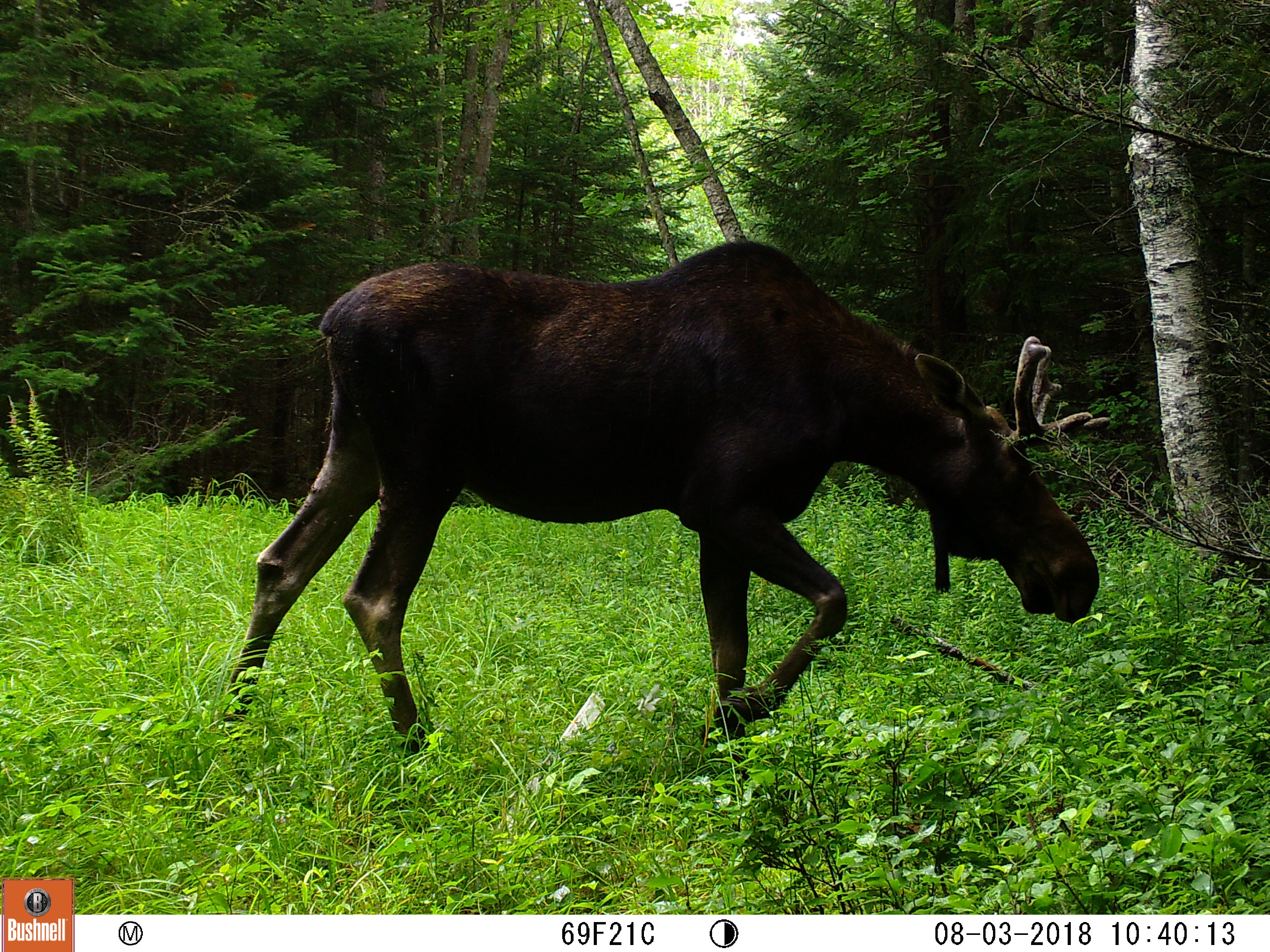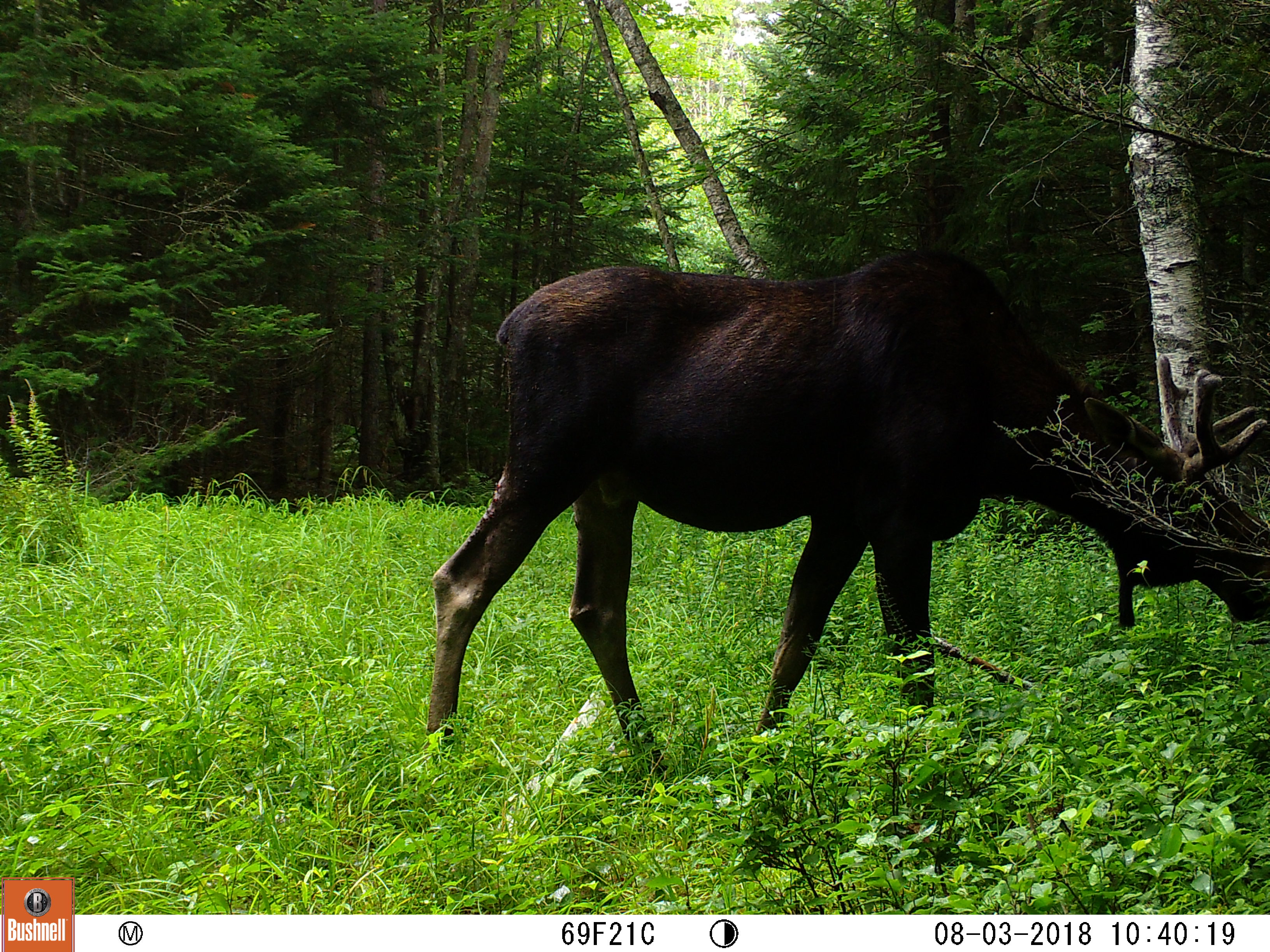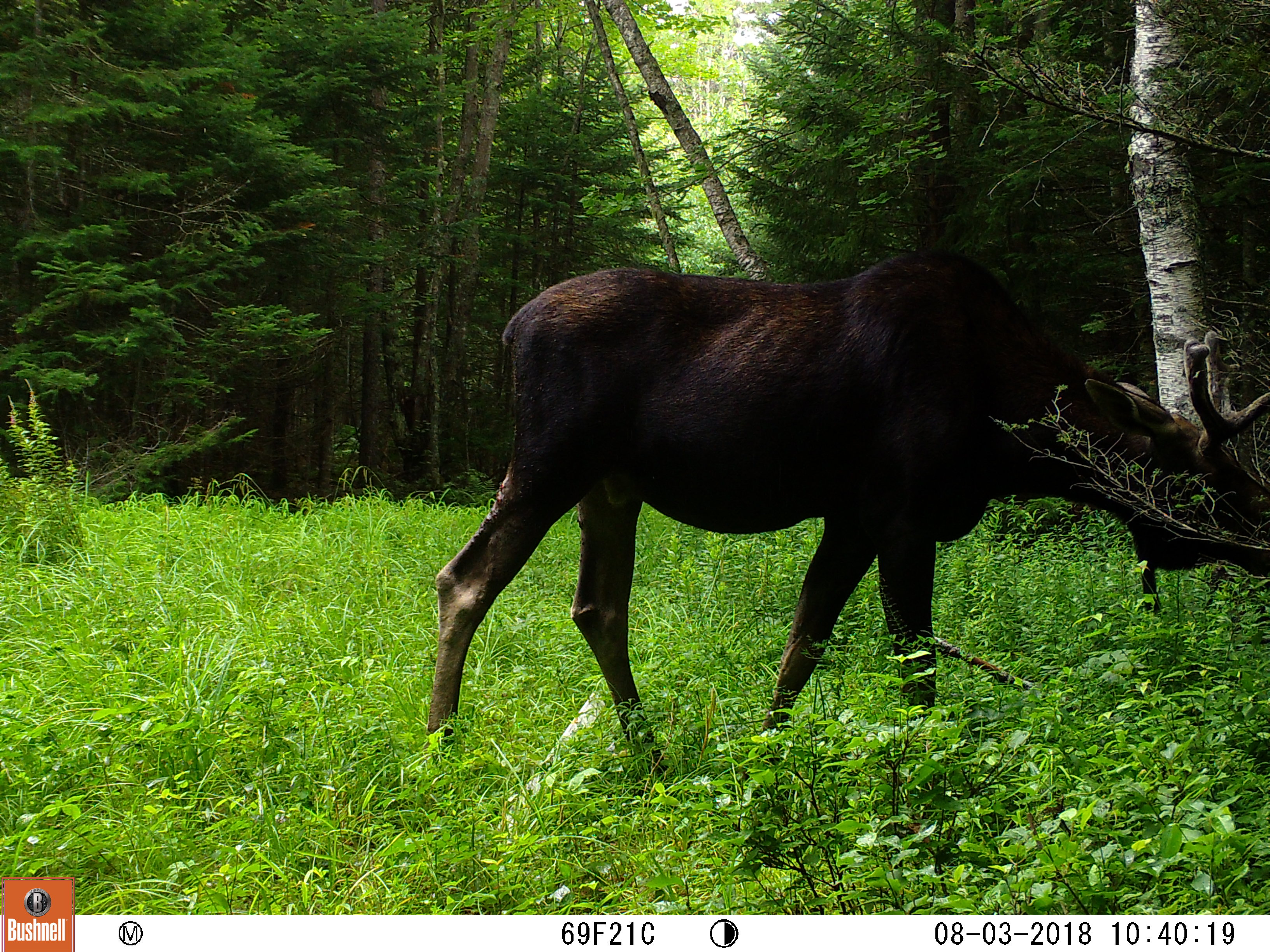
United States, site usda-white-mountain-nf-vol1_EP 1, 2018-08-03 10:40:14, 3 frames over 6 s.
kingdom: Animalia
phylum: Chordata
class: Mammalia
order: Artiodactyla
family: Cervidae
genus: Alces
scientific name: Alces alces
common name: moose